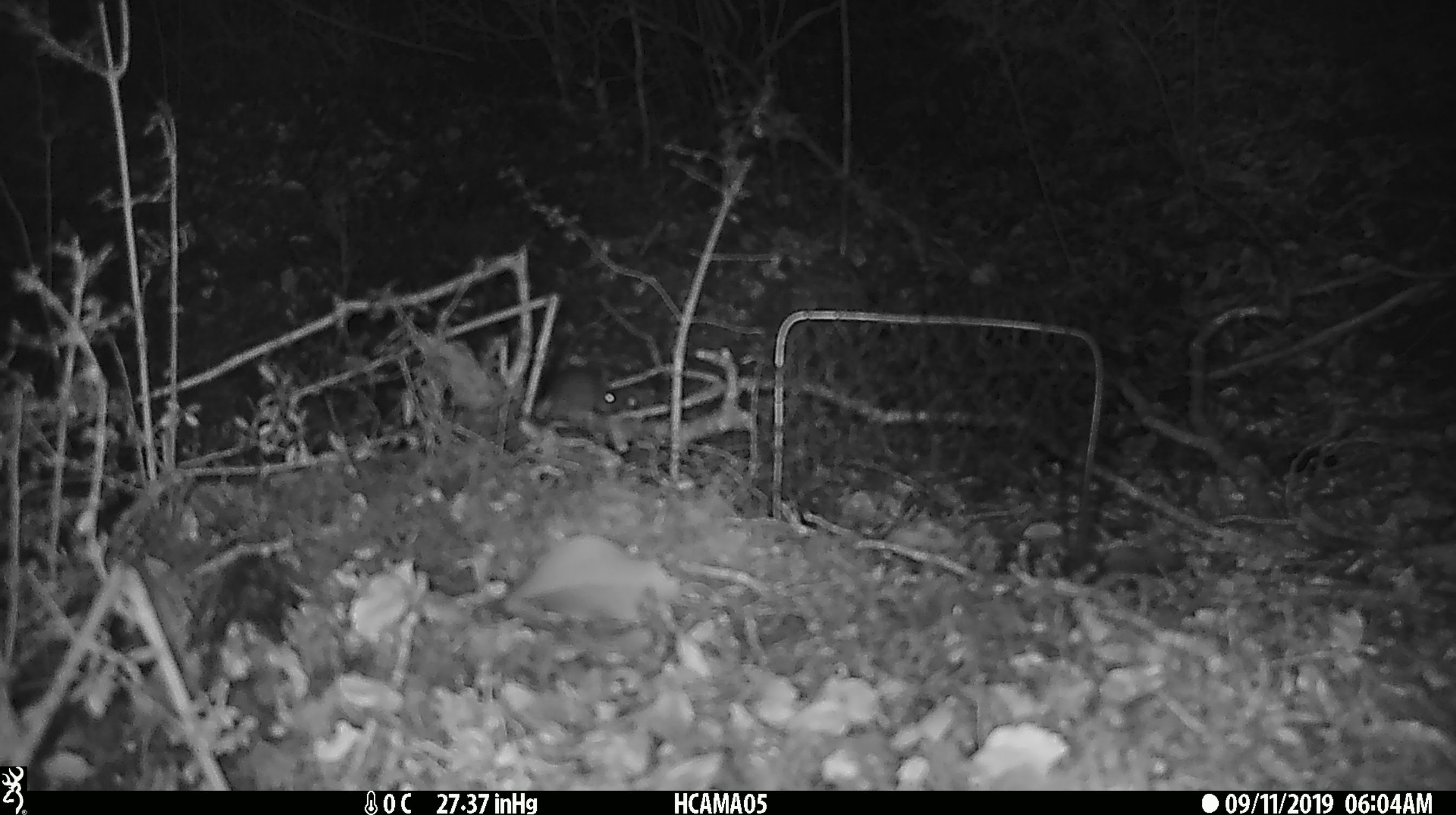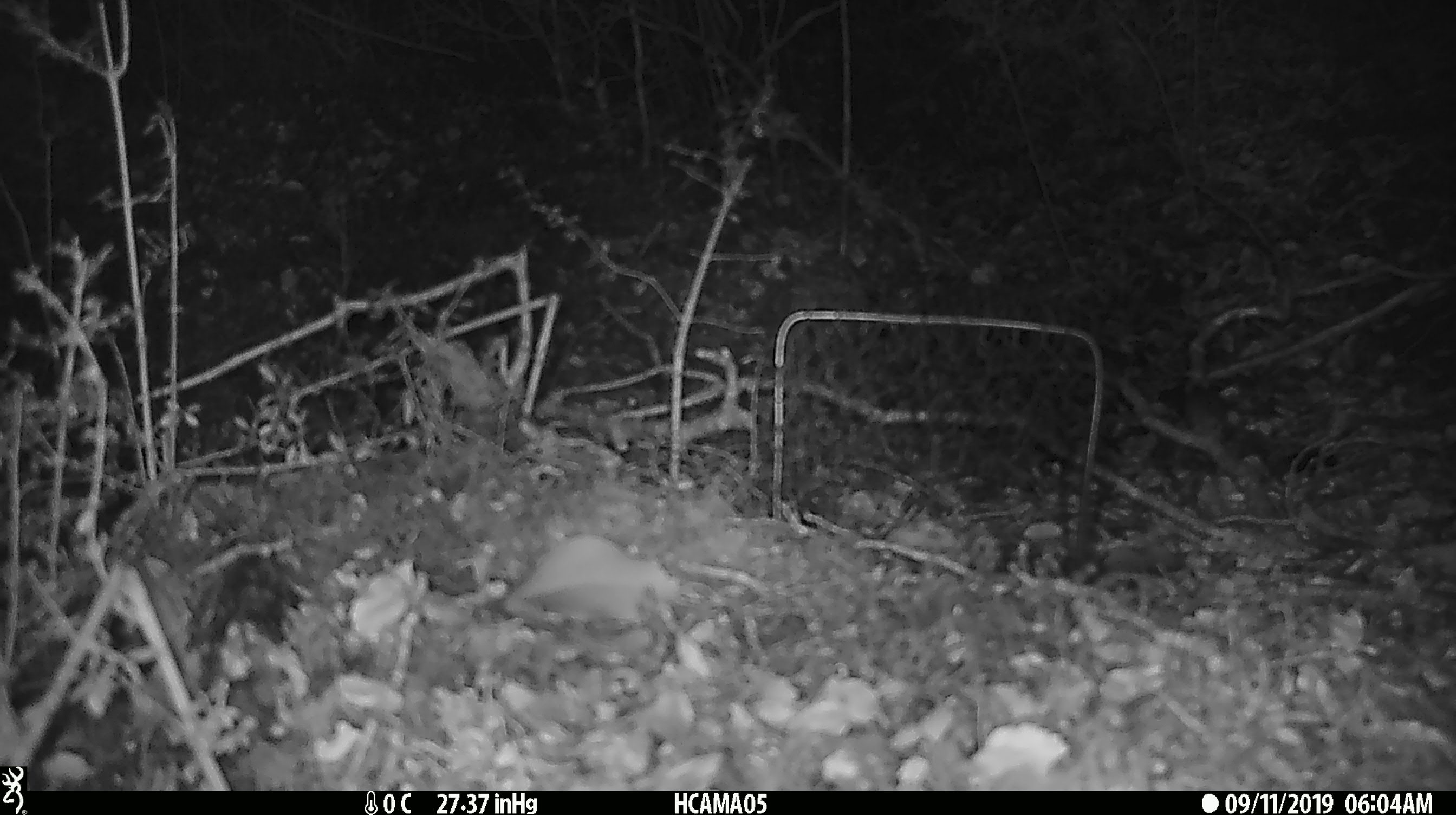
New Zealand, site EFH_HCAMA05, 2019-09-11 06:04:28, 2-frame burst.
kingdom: Animalia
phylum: Chordata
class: Mammalia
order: Rodentia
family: Muridae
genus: Mus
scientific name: Mus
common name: mouse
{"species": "mouse (Mus)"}